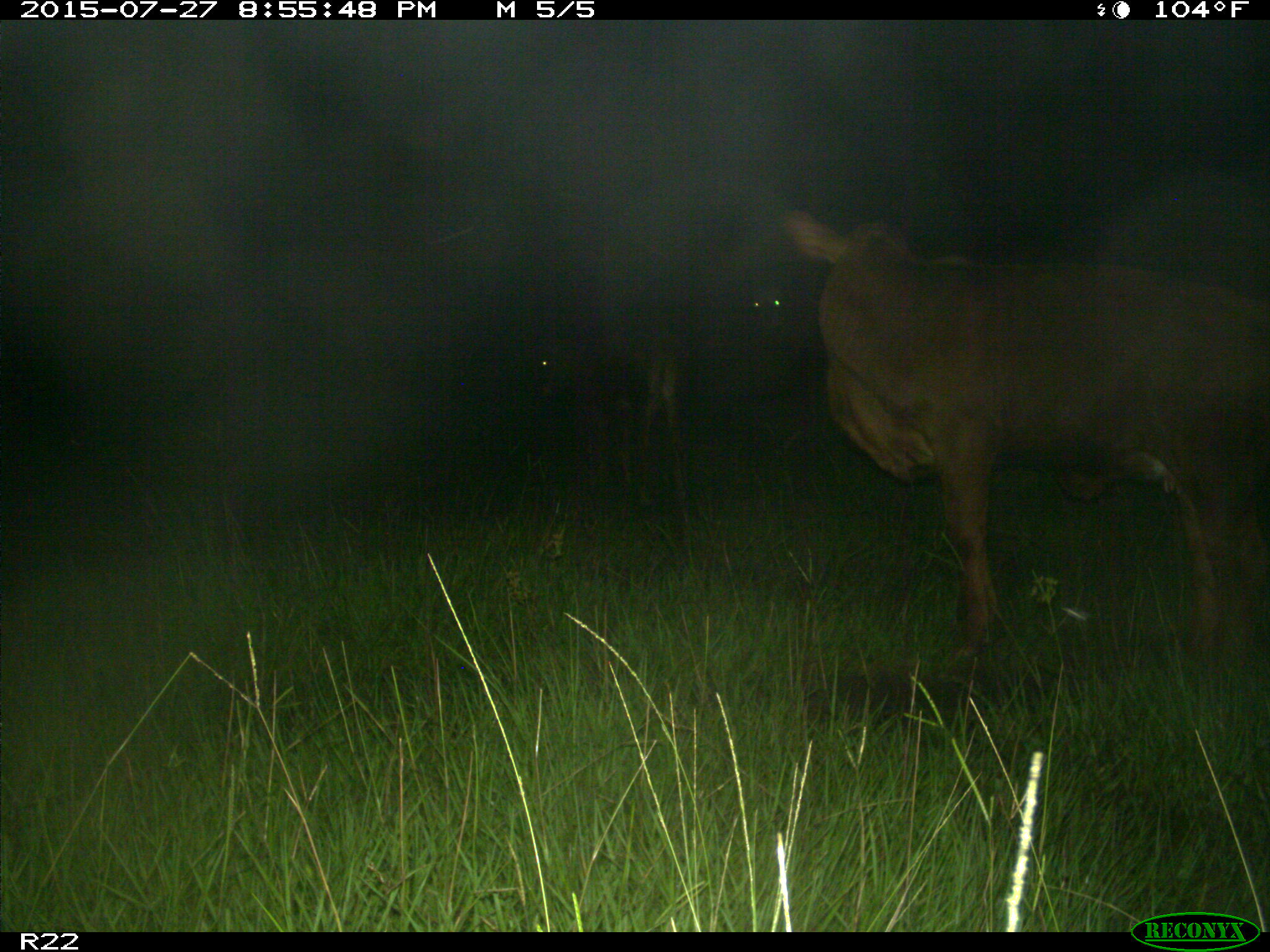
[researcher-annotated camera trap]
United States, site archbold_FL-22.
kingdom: Animalia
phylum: Chordata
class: Mammalia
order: Artiodactyla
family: Bovidae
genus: Bos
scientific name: Bos taurus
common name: domestic cow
Bos taurus (domestic cow).